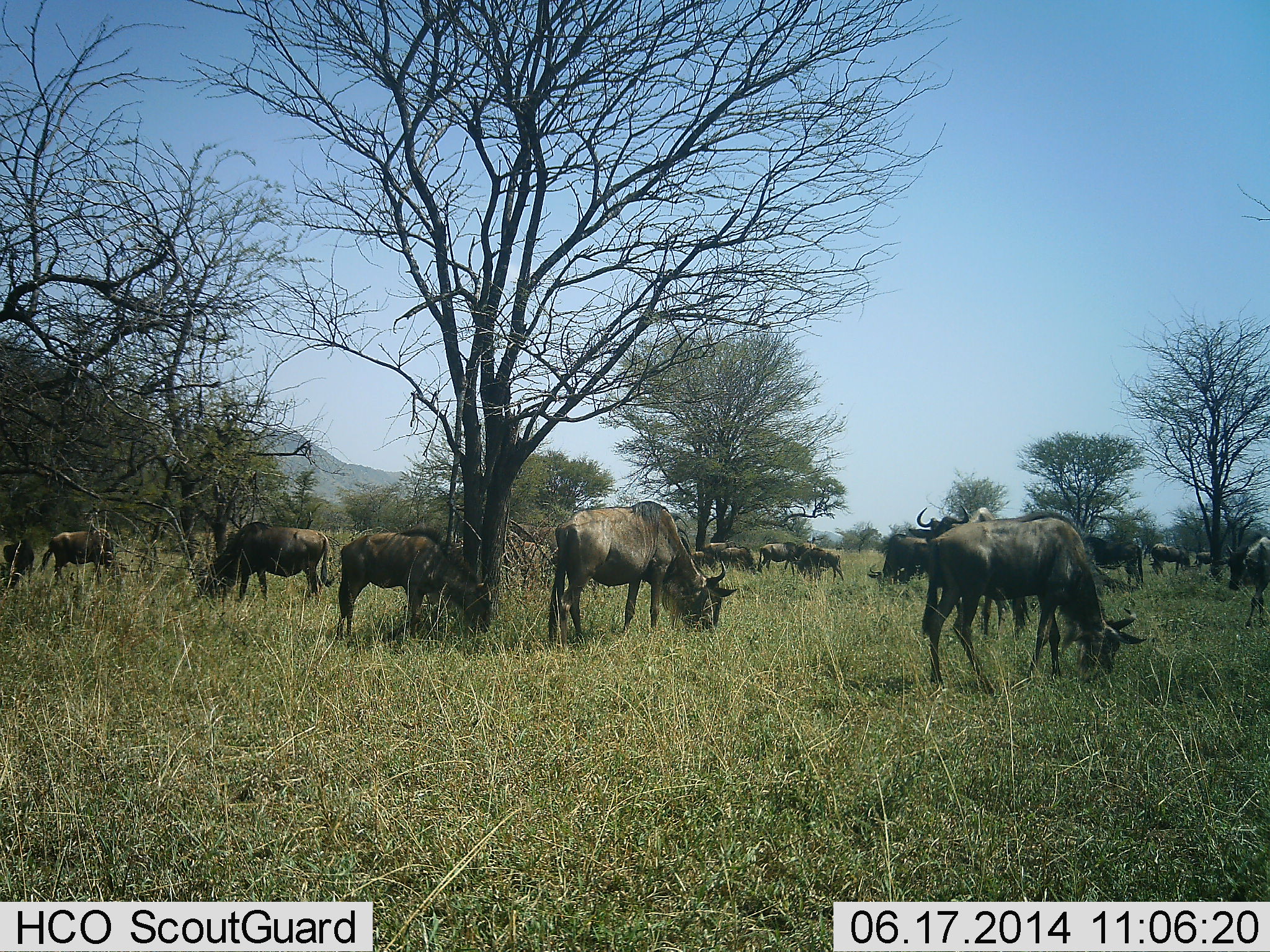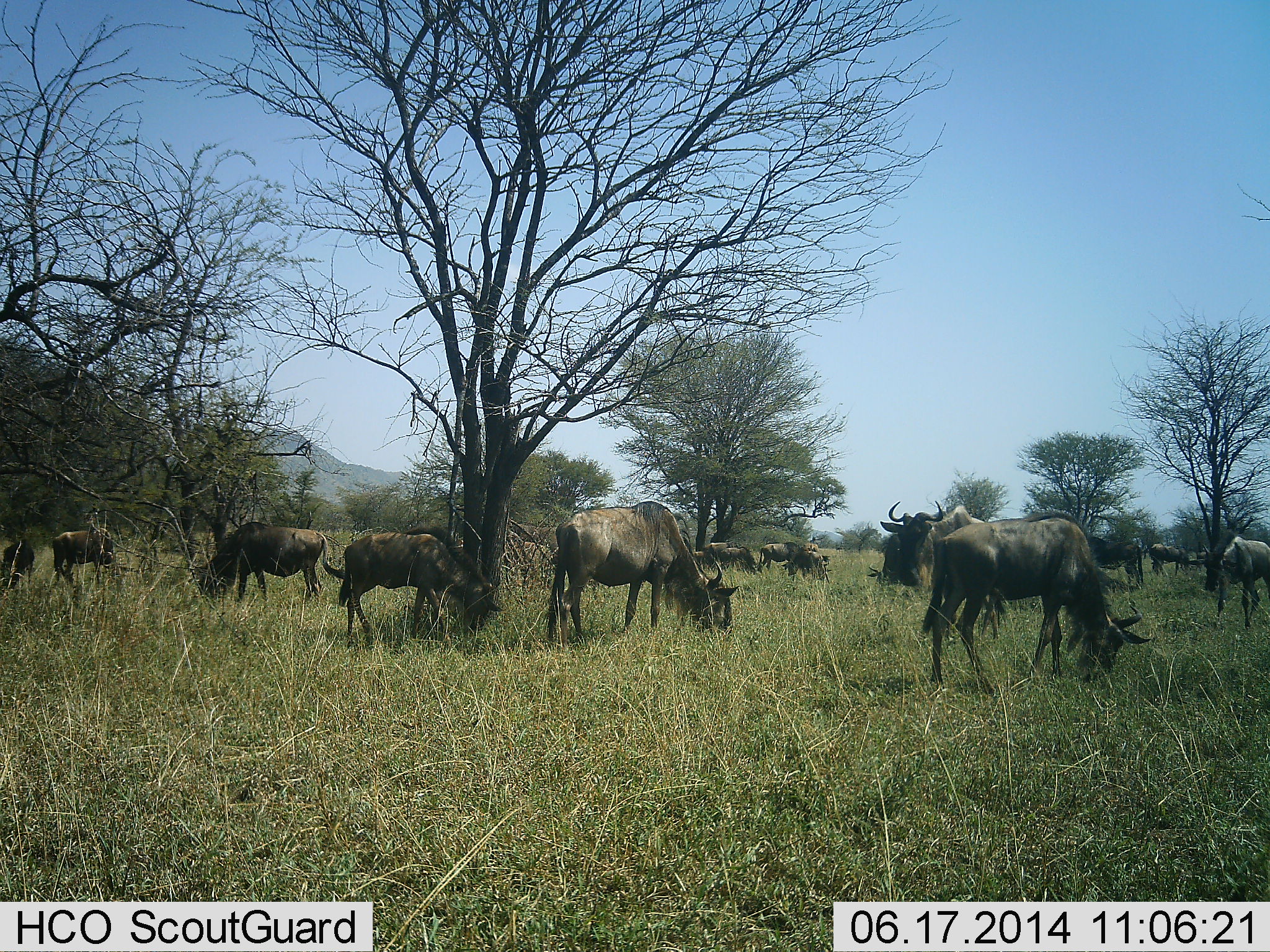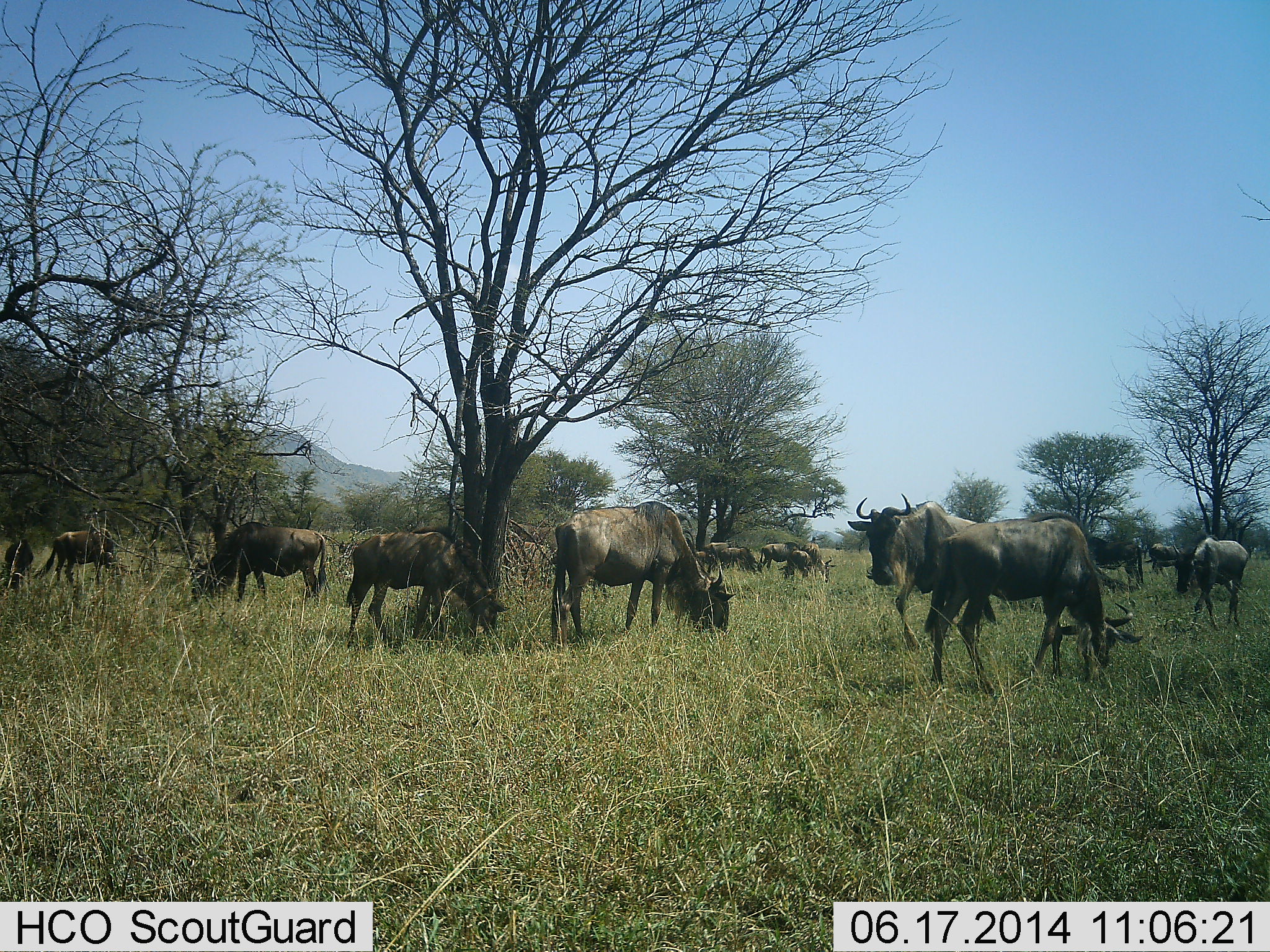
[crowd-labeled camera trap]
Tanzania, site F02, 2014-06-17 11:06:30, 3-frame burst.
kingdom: Animalia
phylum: Chordata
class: Mammalia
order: Artiodactyla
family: Bovidae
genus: Connochaetes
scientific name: Connochaetes taurinus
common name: blue wildebeest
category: wildebeest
Wildebeest (blue wildebeest) (Connochaetes taurinus), count 11-50. Behavior (volunteer vote fractions): standing 30%, resting 10%, moving 30%, interacting 10%. Young present (vote fraction): 10%. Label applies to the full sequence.